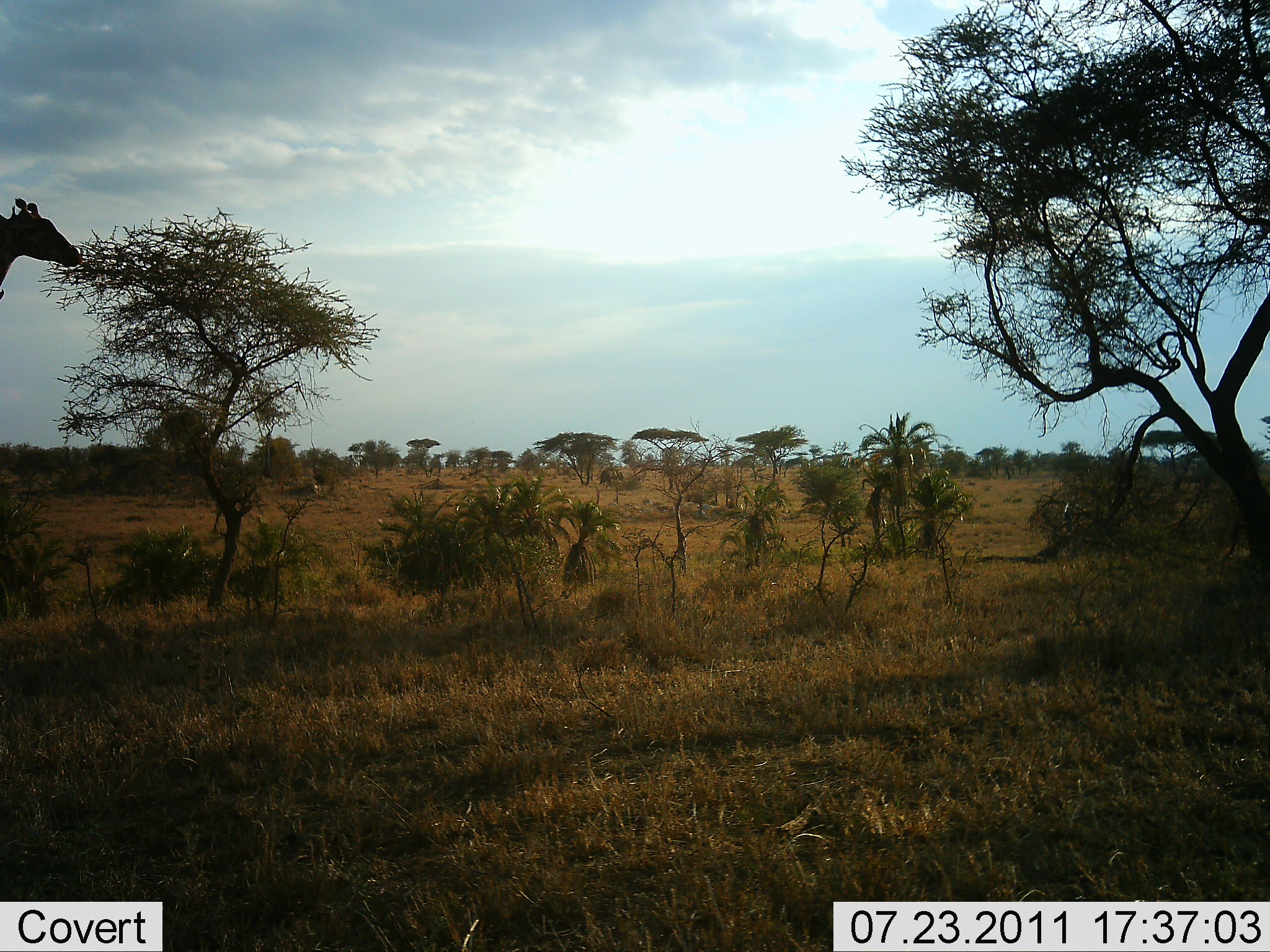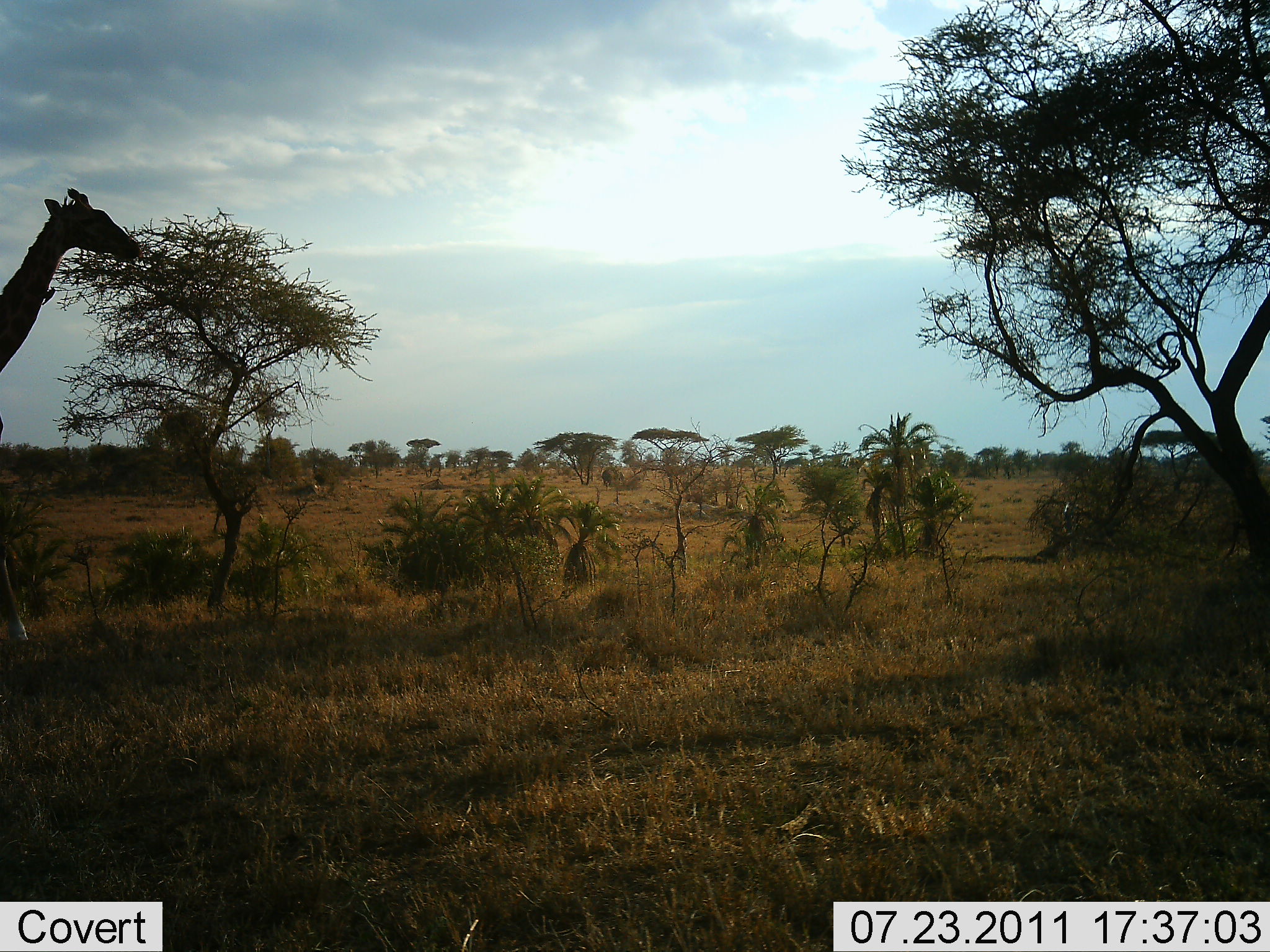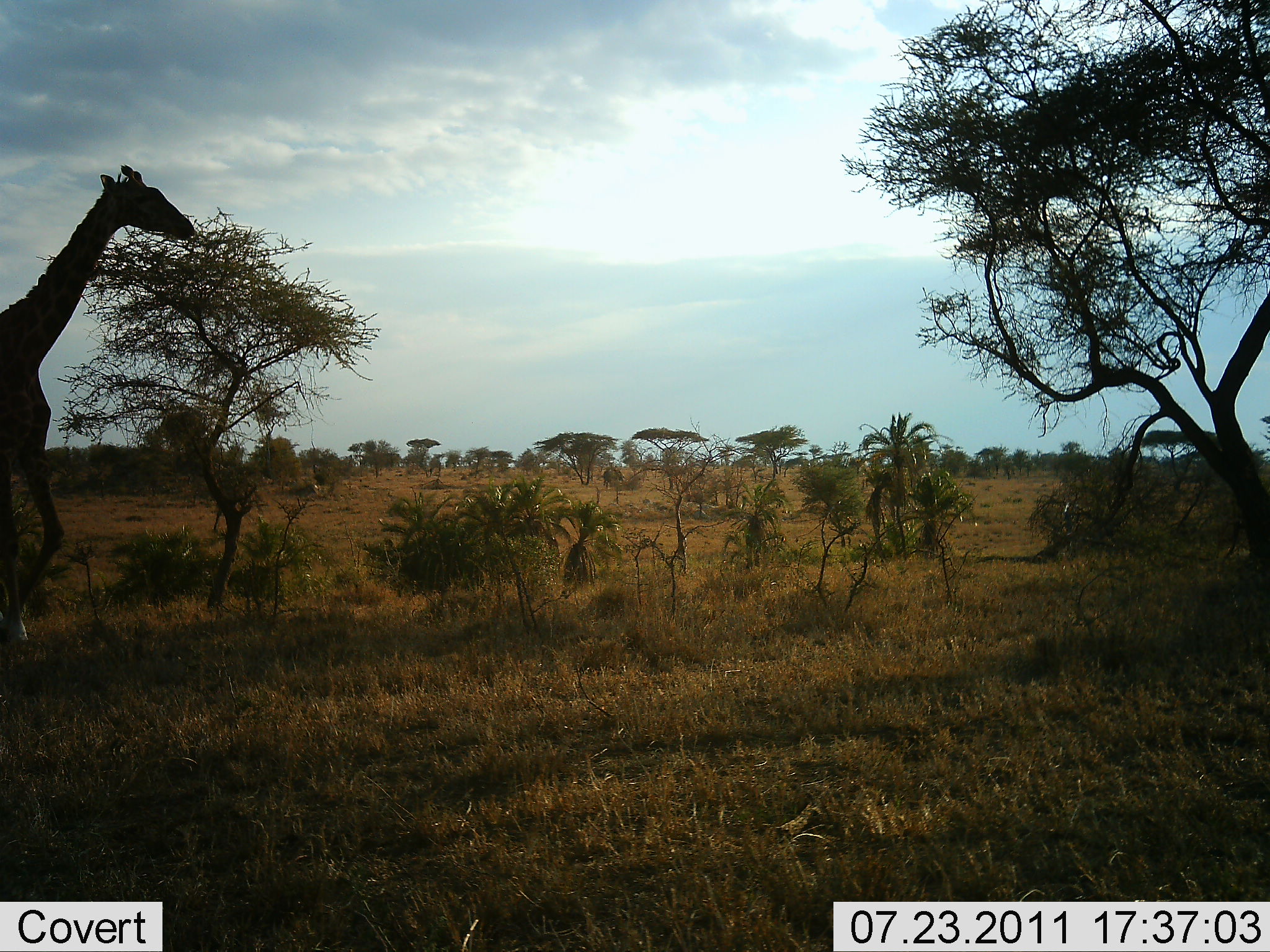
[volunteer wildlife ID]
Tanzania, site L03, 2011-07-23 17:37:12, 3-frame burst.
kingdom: Animalia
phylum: Chordata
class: Mammalia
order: Artiodactyla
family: Giraffidae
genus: Giraffa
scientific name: Giraffa camelopardalis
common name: giraffe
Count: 1.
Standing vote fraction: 0%.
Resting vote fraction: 0%.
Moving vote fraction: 100%.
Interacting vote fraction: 0%.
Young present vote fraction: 0%.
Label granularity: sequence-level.